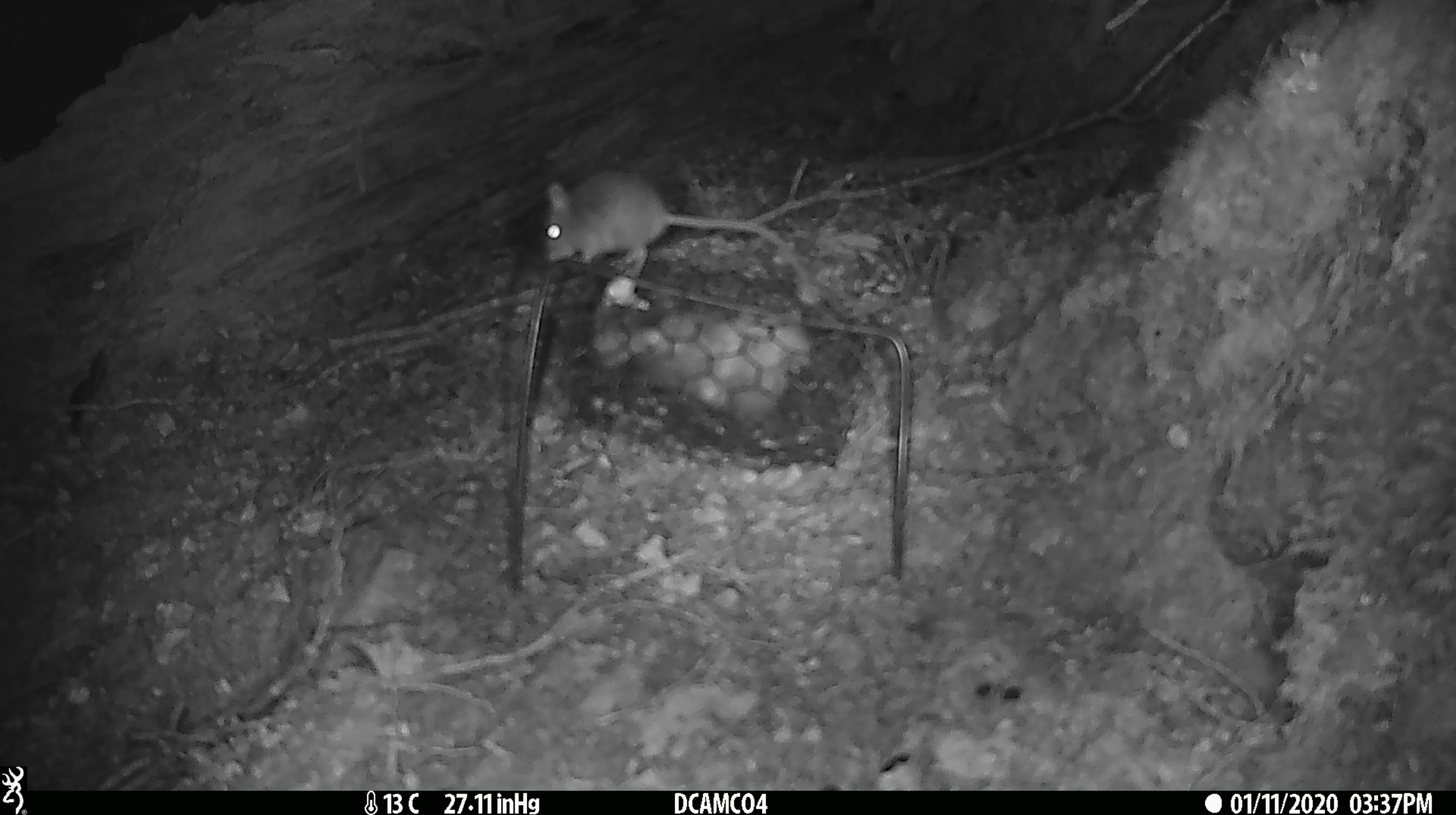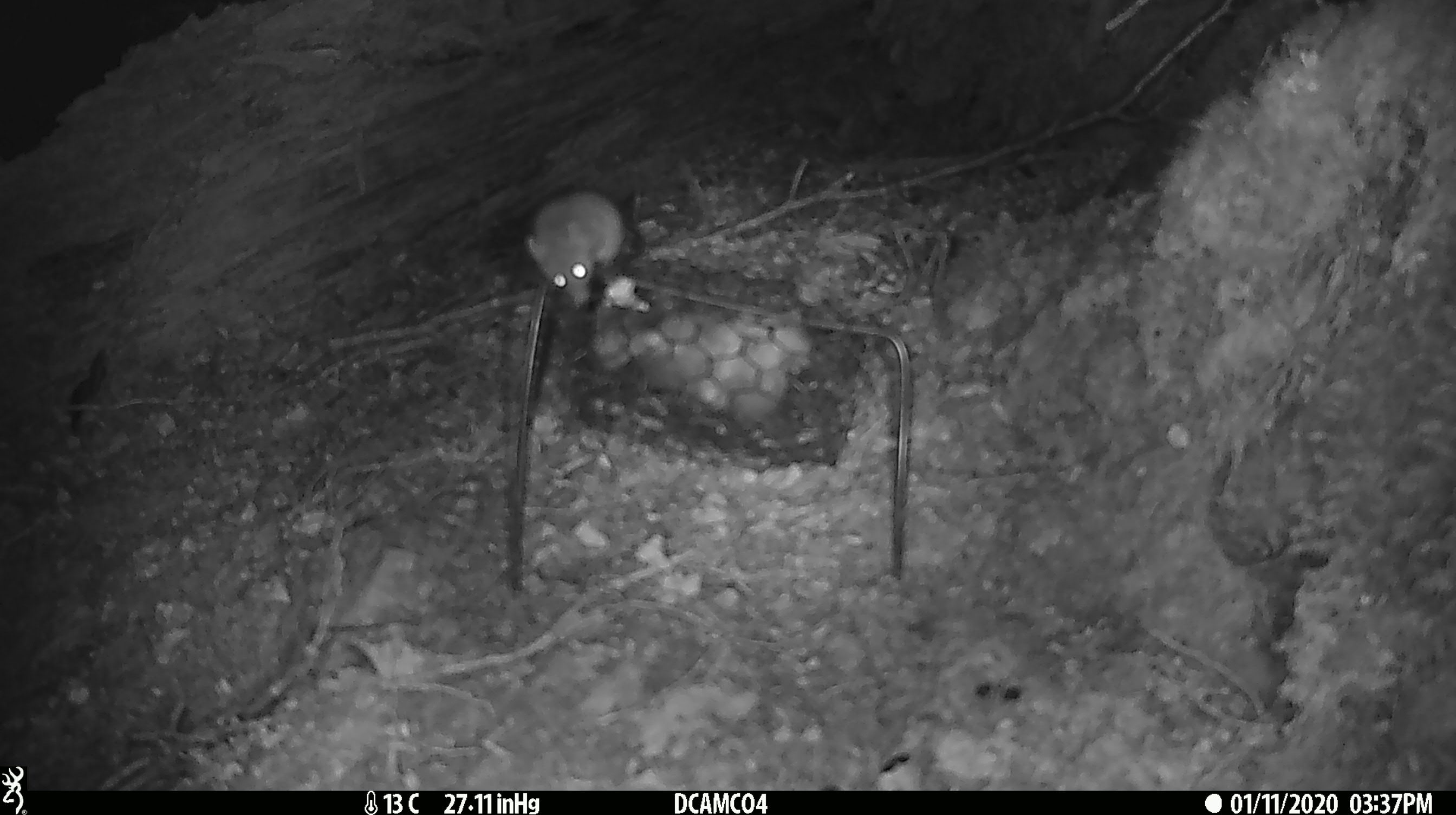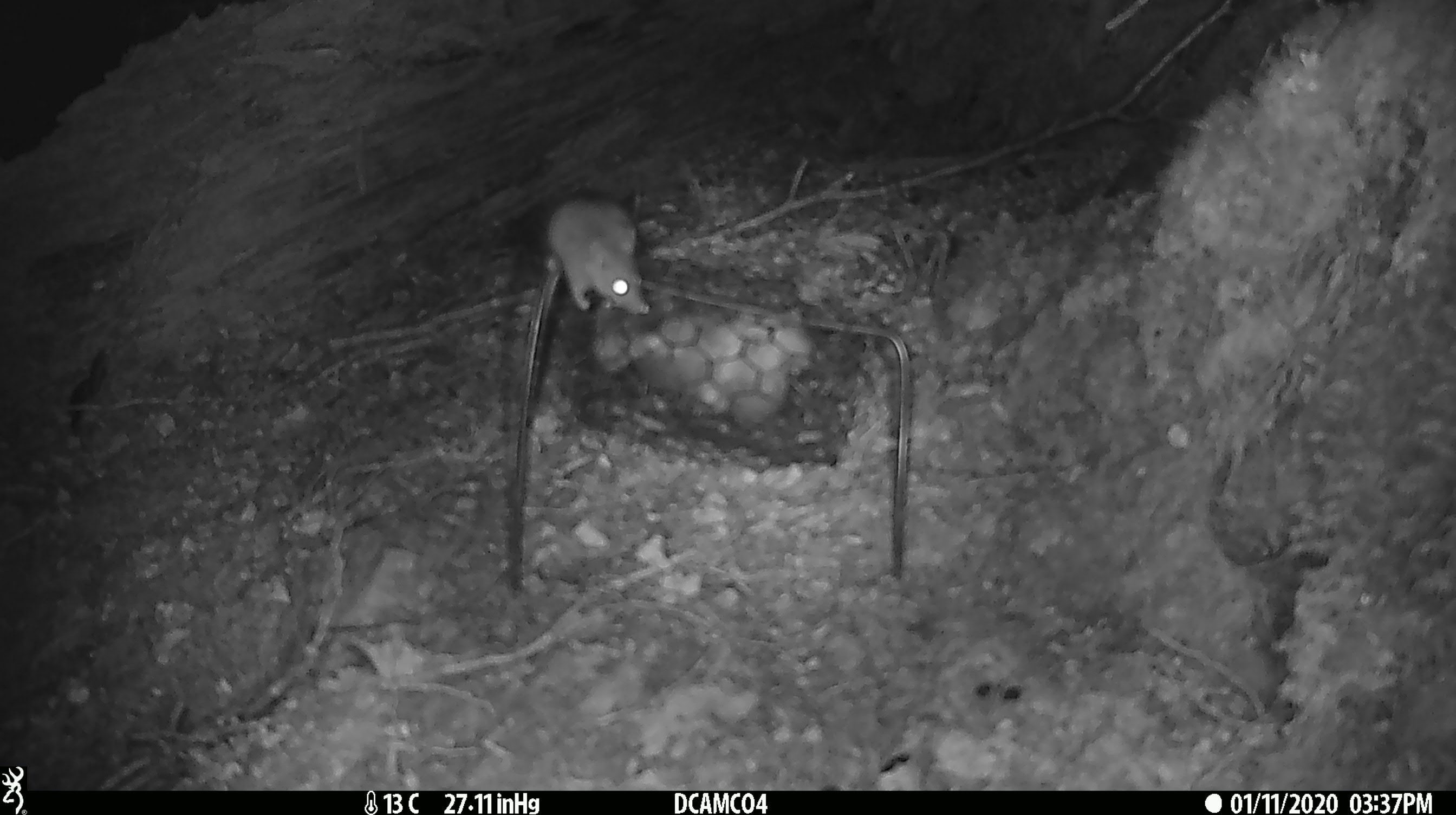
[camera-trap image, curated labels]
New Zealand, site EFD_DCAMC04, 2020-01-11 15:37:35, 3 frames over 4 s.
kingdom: Animalia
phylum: Chordata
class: Mammalia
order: Rodentia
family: Muridae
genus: Mus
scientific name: Mus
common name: mouse